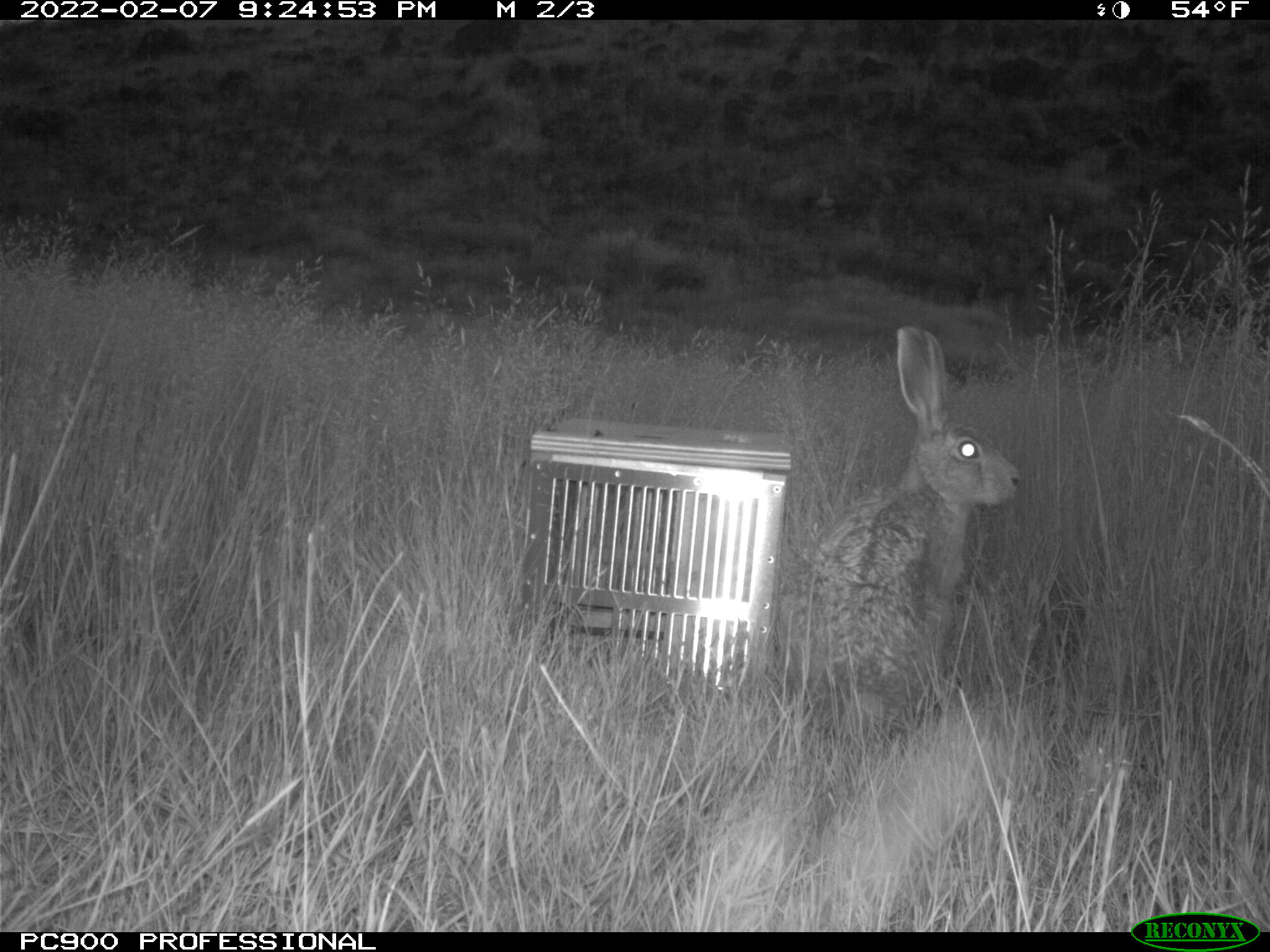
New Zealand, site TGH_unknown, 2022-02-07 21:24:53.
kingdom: Animalia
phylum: Chordata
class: Mammalia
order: Lagomorpha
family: Leporidae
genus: Lepus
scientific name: Lepus europaeus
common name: brown hare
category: hare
Hare (brown hare) (Lepus europaeus).